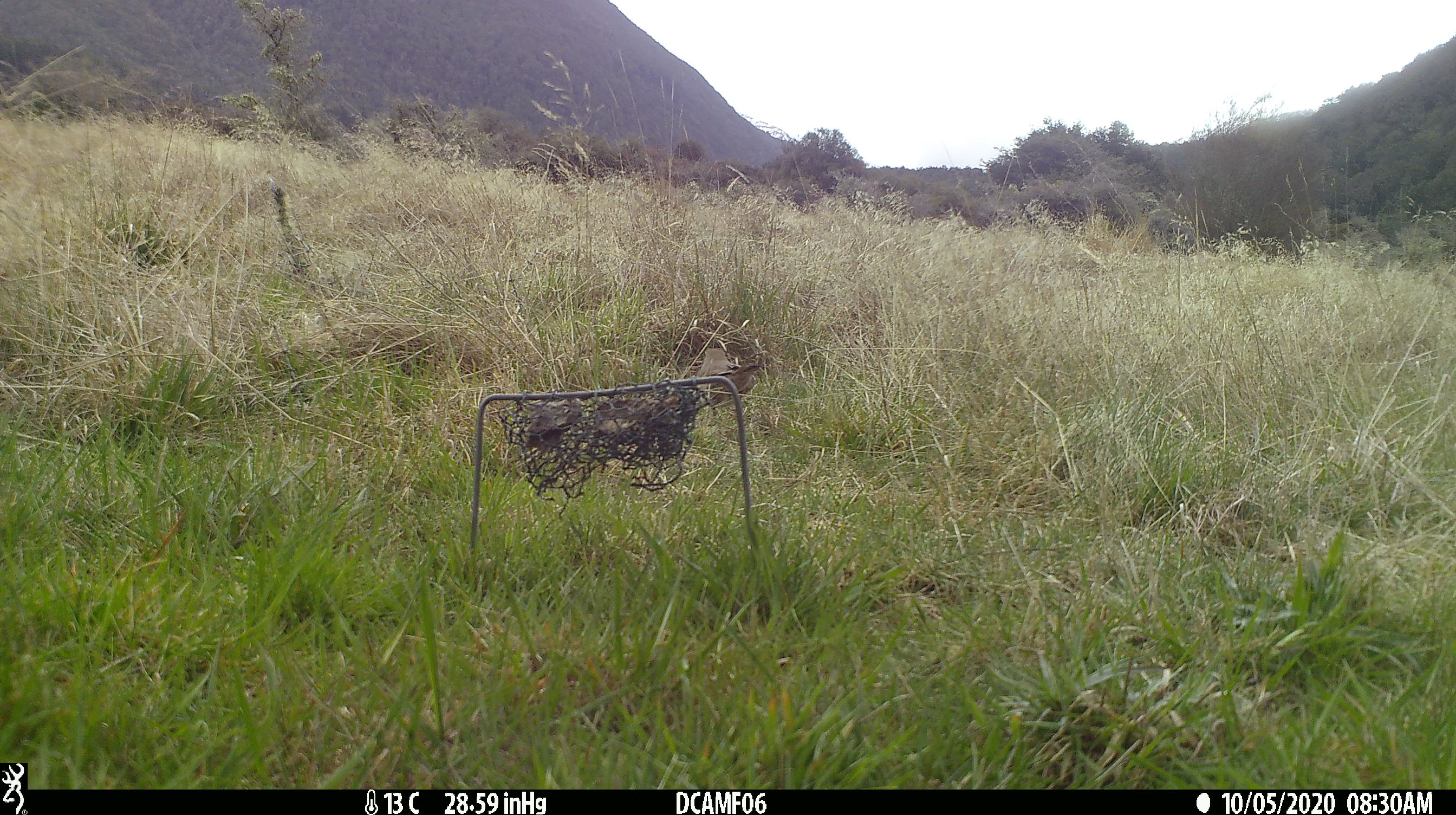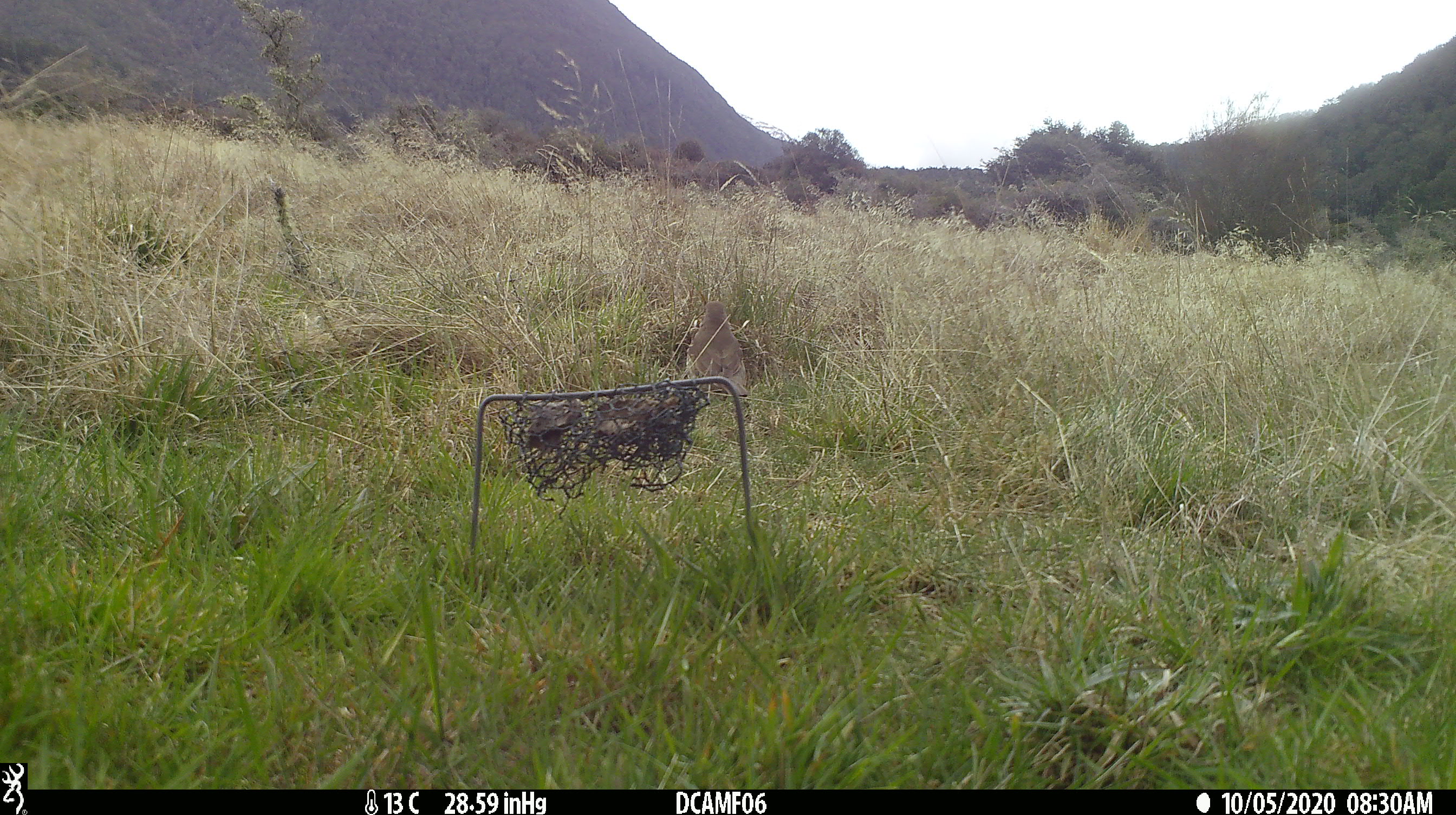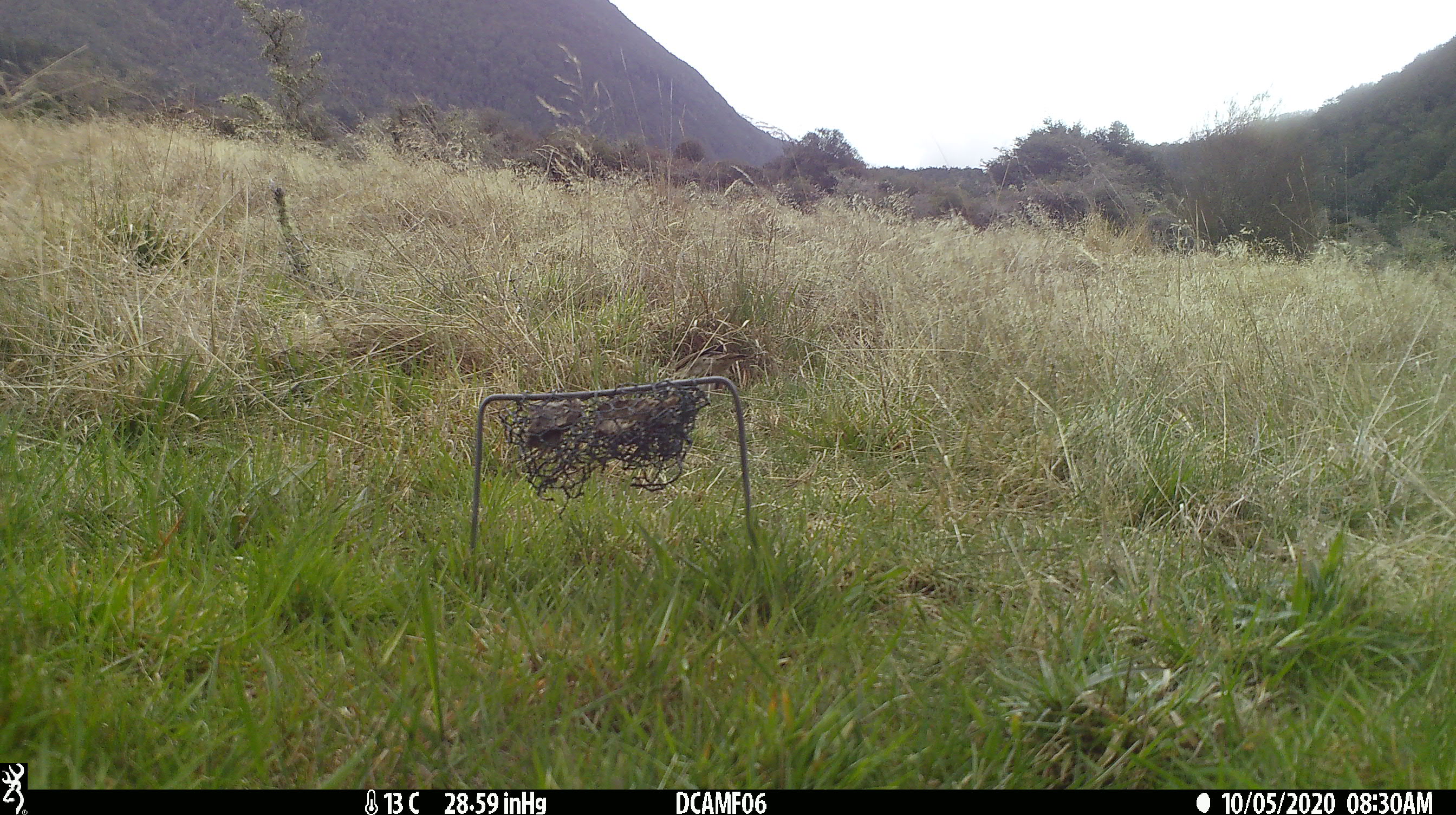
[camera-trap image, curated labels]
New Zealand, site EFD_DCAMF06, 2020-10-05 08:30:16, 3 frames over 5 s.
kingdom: Animalia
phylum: Chordata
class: Aves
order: Passeriformes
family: Turdidae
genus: Turdus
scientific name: Turdus philomelos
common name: song thrush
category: thrush